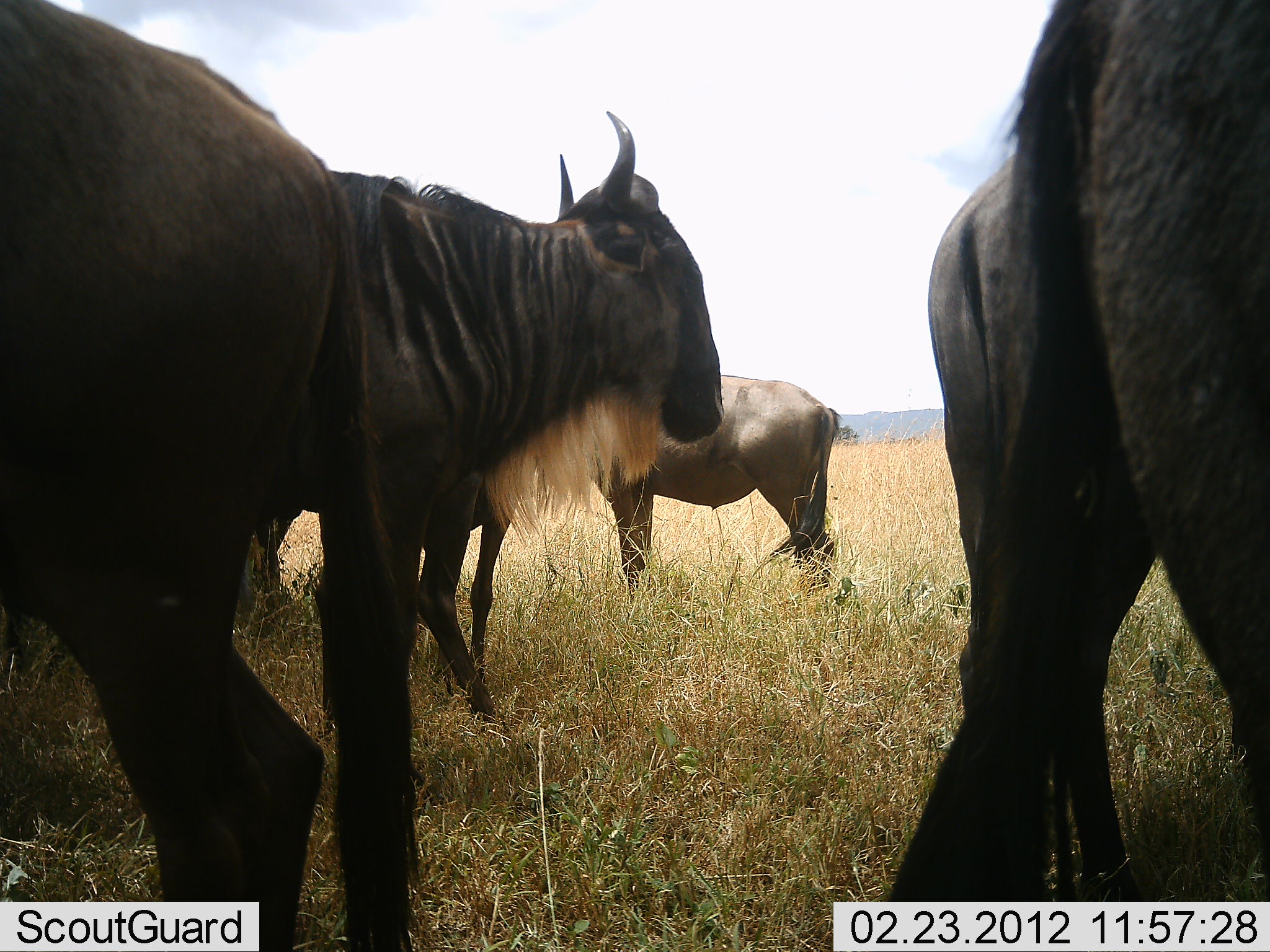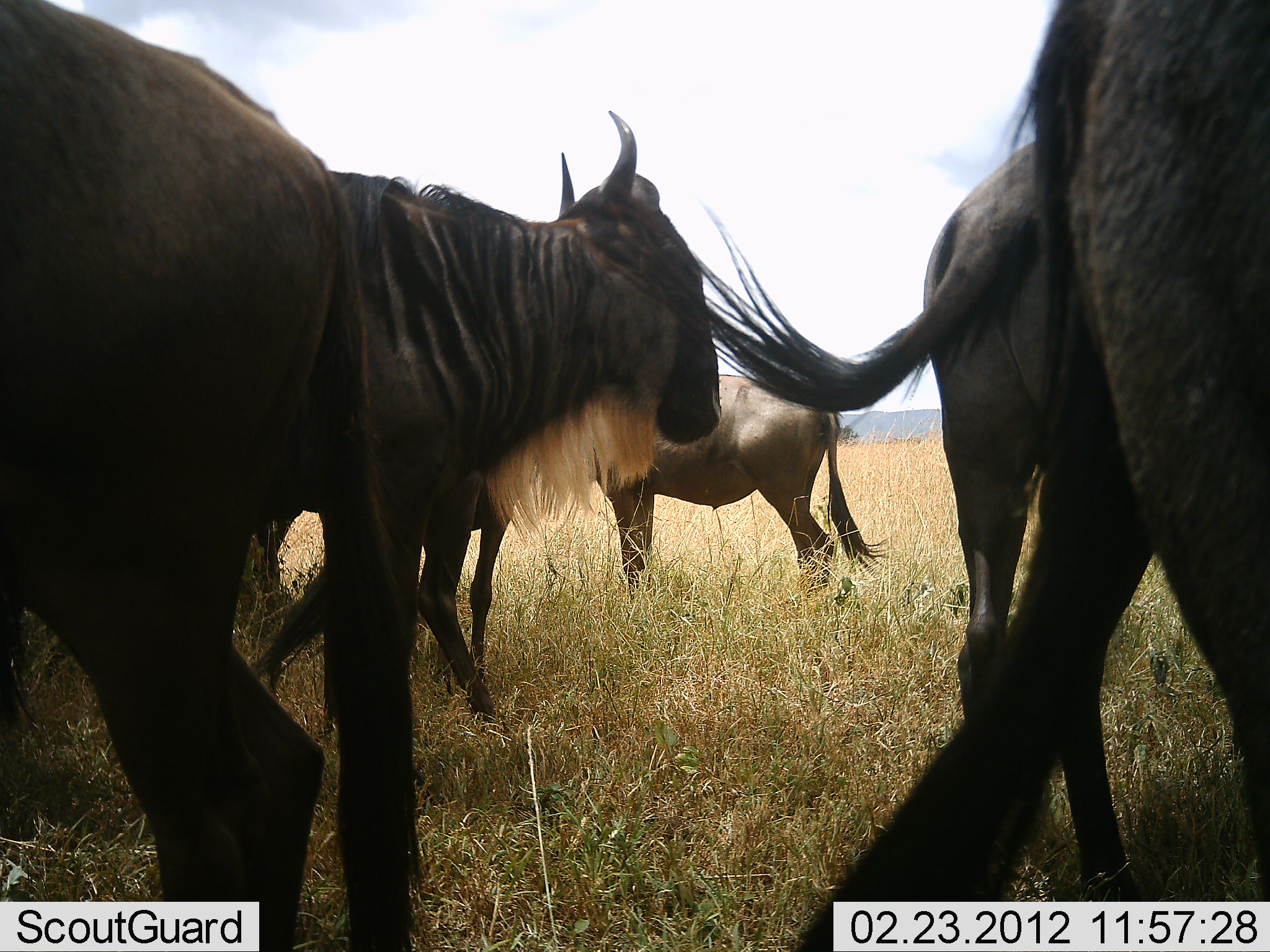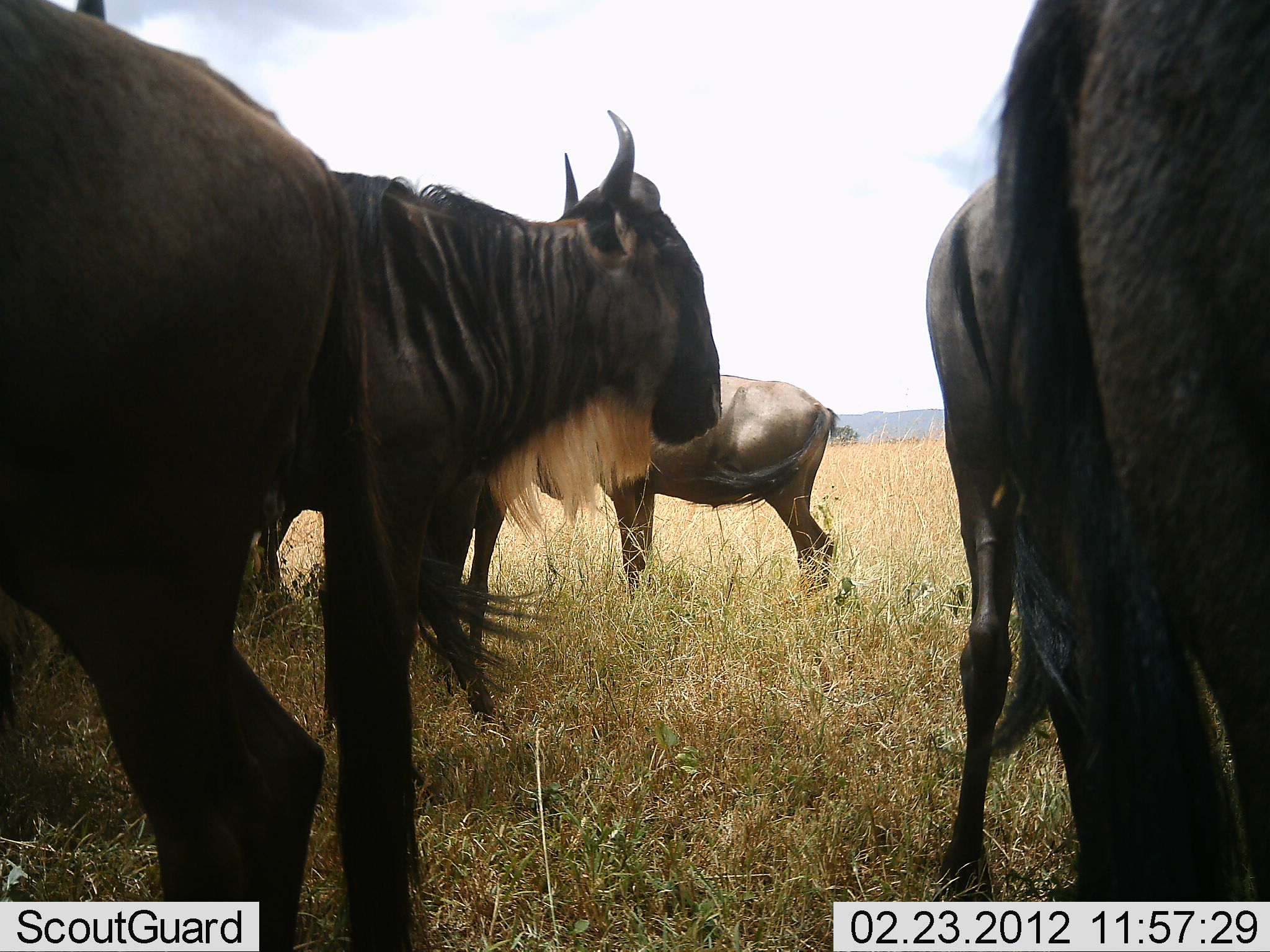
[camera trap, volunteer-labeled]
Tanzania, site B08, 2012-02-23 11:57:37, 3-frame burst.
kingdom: Animalia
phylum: Chordata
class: Mammalia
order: Artiodactyla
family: Bovidae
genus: Connochaetes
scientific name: Connochaetes taurinus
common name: blue wildebeest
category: wildebeest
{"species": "wildebeest (blue wildebeest) (Connochaetes taurinus)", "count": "5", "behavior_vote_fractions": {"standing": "91%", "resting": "5%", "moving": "9%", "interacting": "9%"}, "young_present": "0%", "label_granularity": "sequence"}